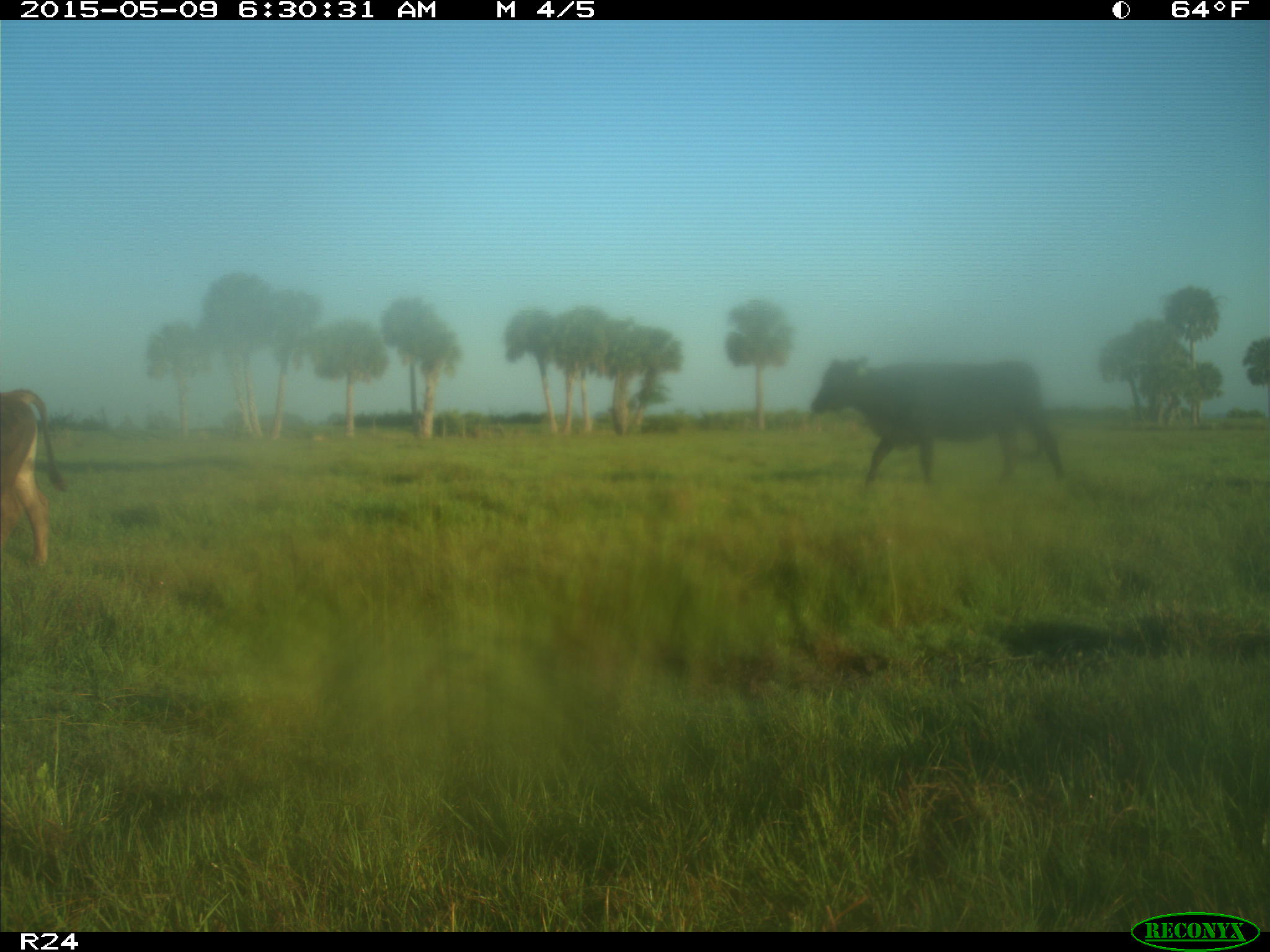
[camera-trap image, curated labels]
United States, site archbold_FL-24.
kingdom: Animalia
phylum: Chordata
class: Mammalia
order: Artiodactyla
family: Bovidae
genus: Bos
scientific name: Bos taurus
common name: domestic cow